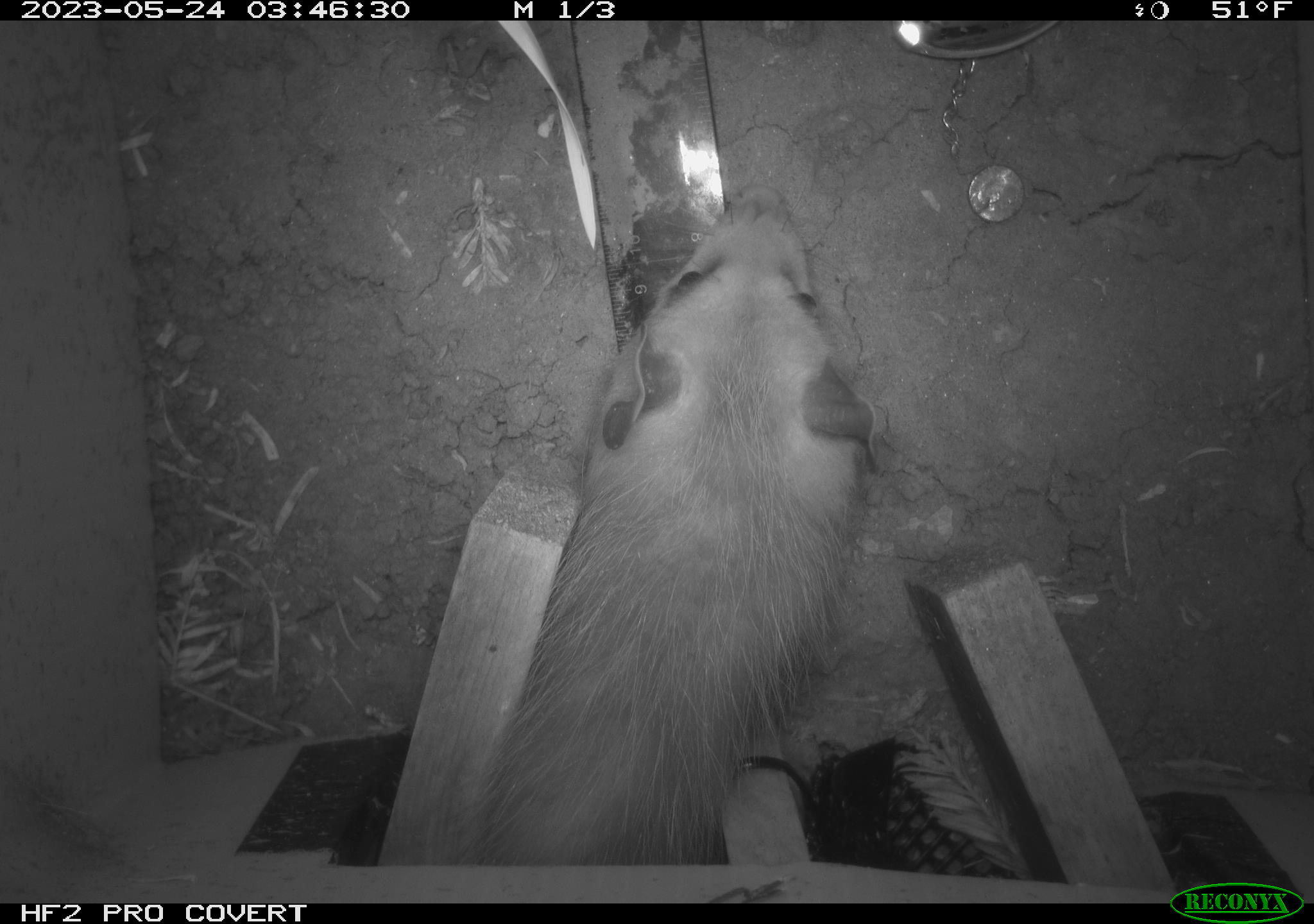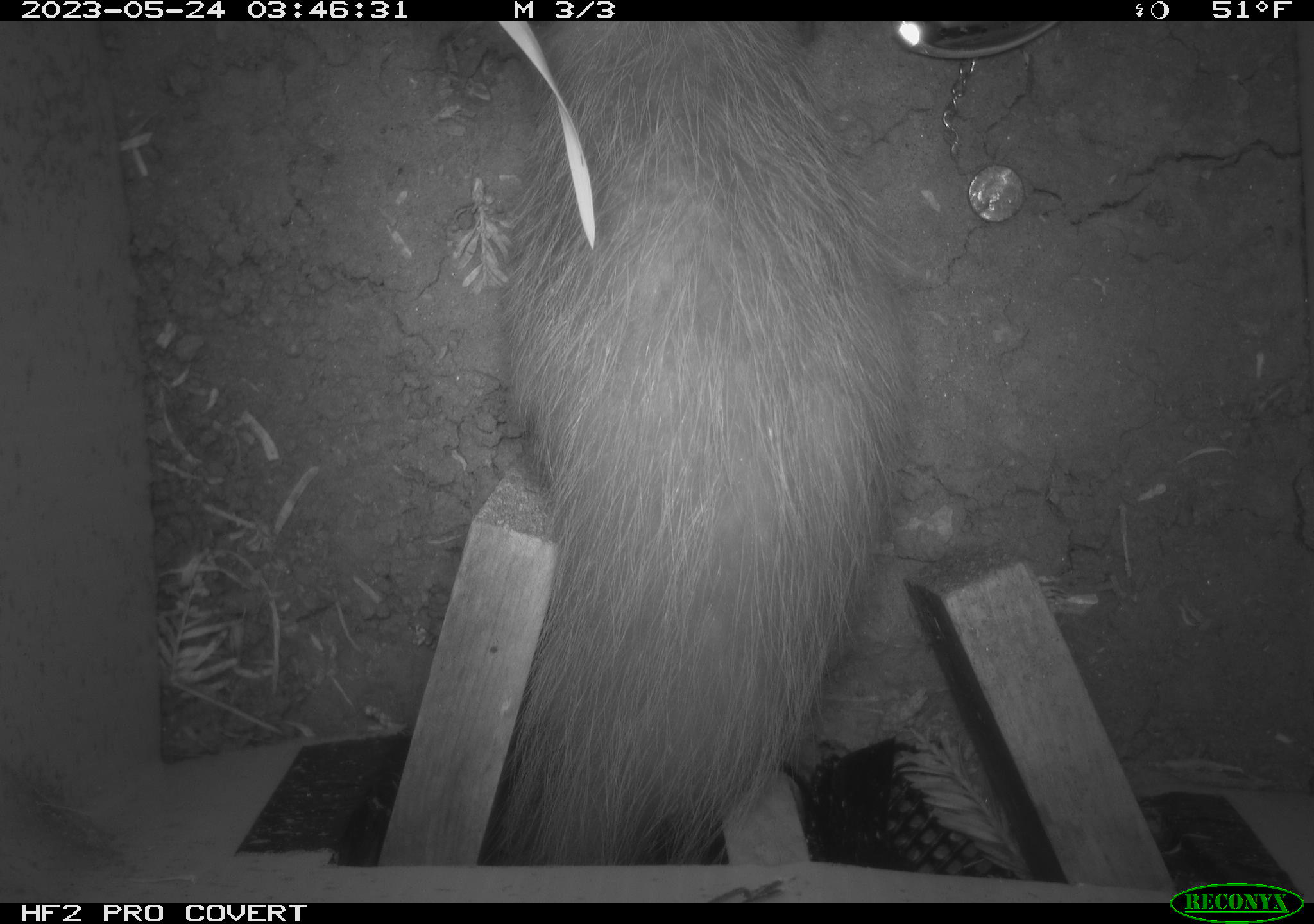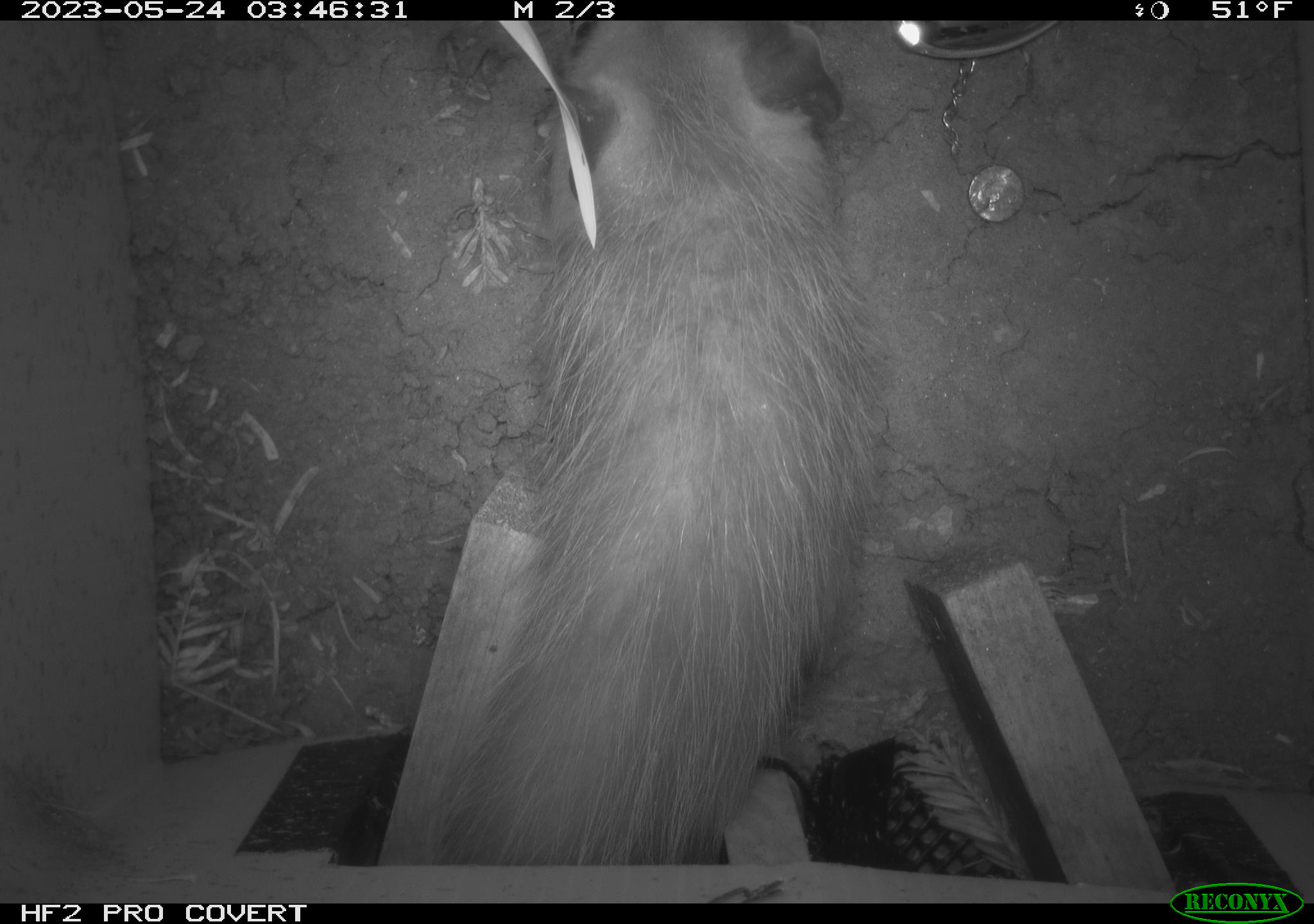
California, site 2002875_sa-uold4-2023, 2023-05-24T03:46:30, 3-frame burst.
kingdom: Animalia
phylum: Chordata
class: Mammalia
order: Didelphimorphia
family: Didelphidae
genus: Didelphis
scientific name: Didelphis virginiana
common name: virginia opossum